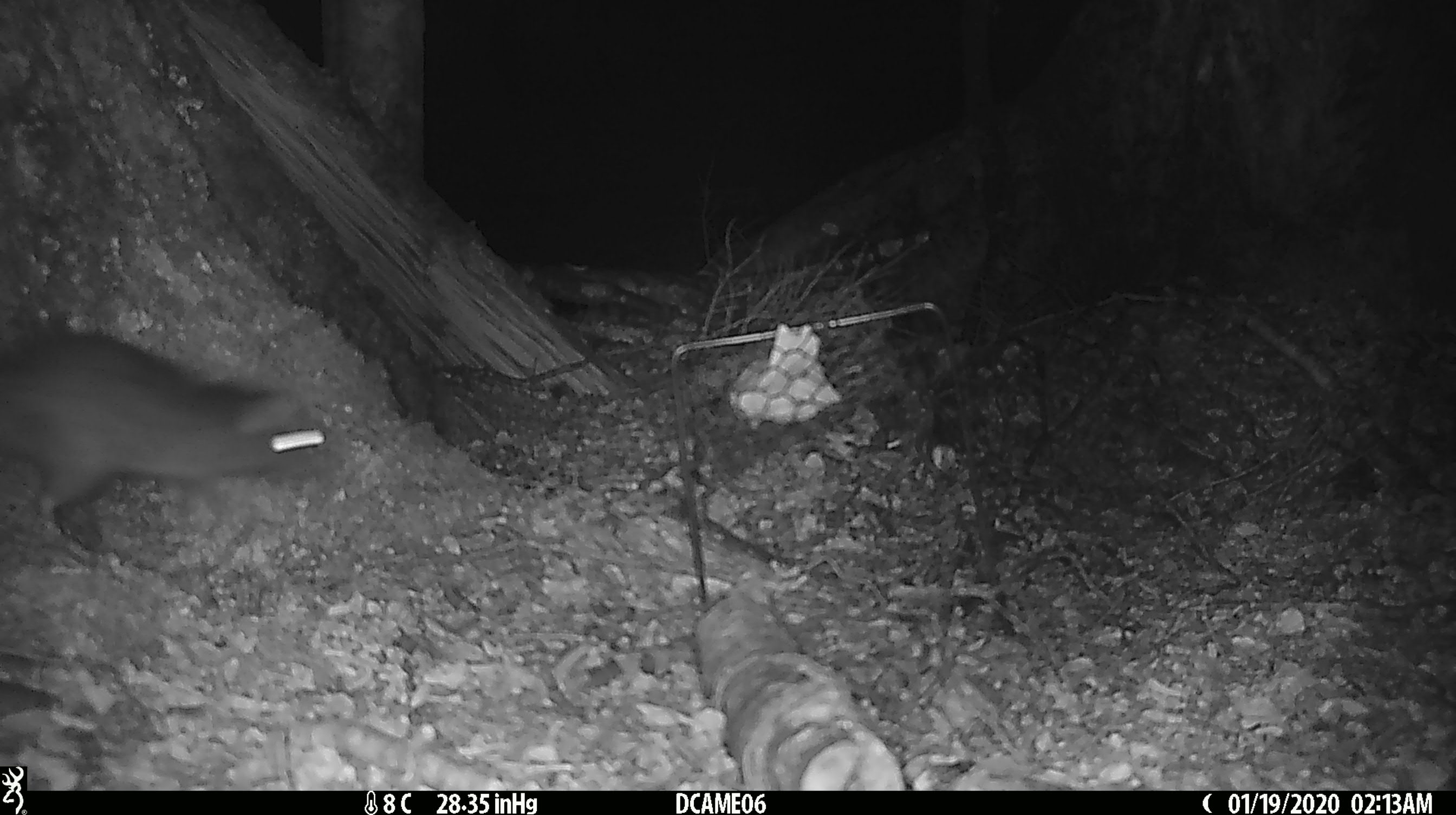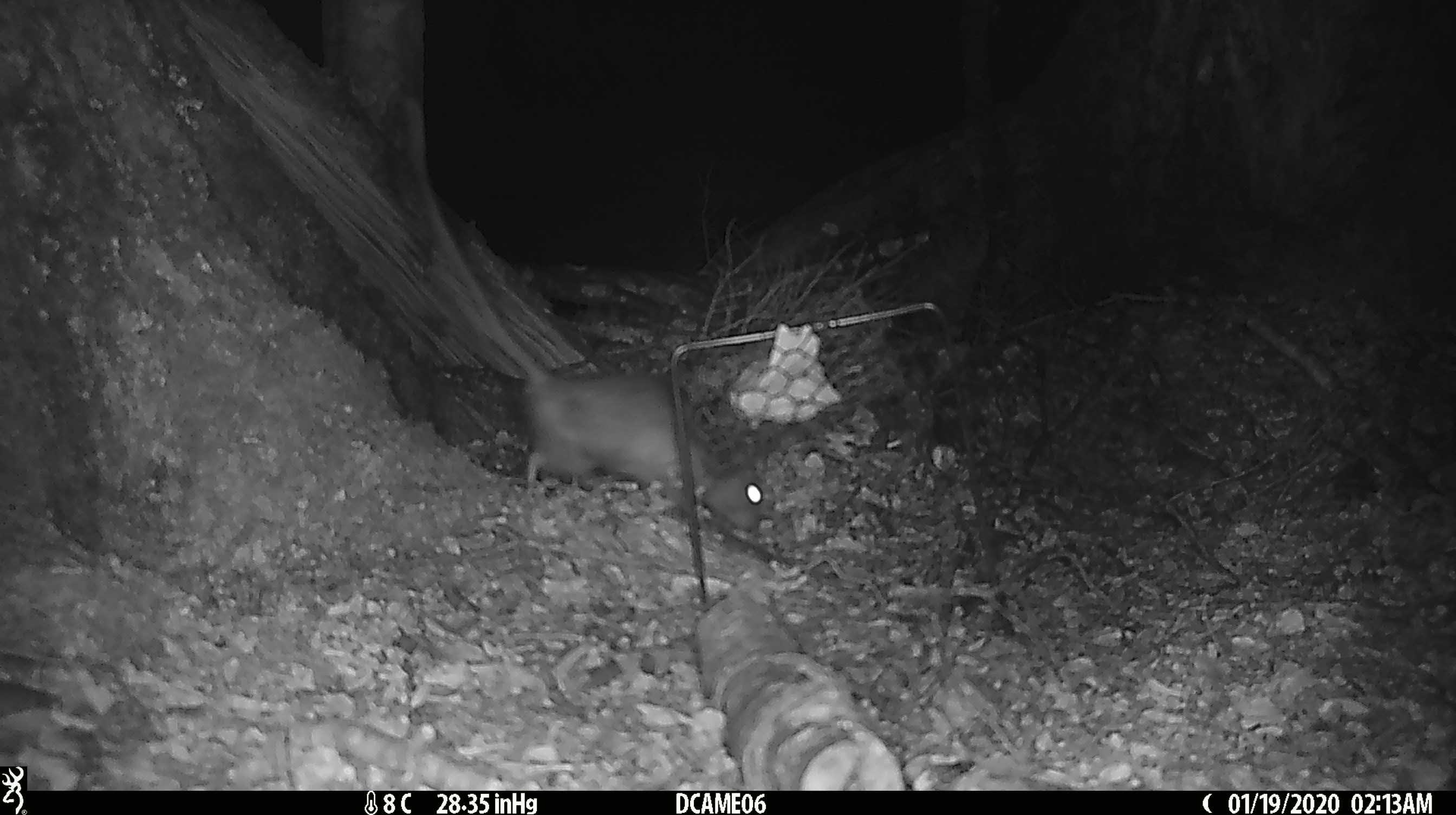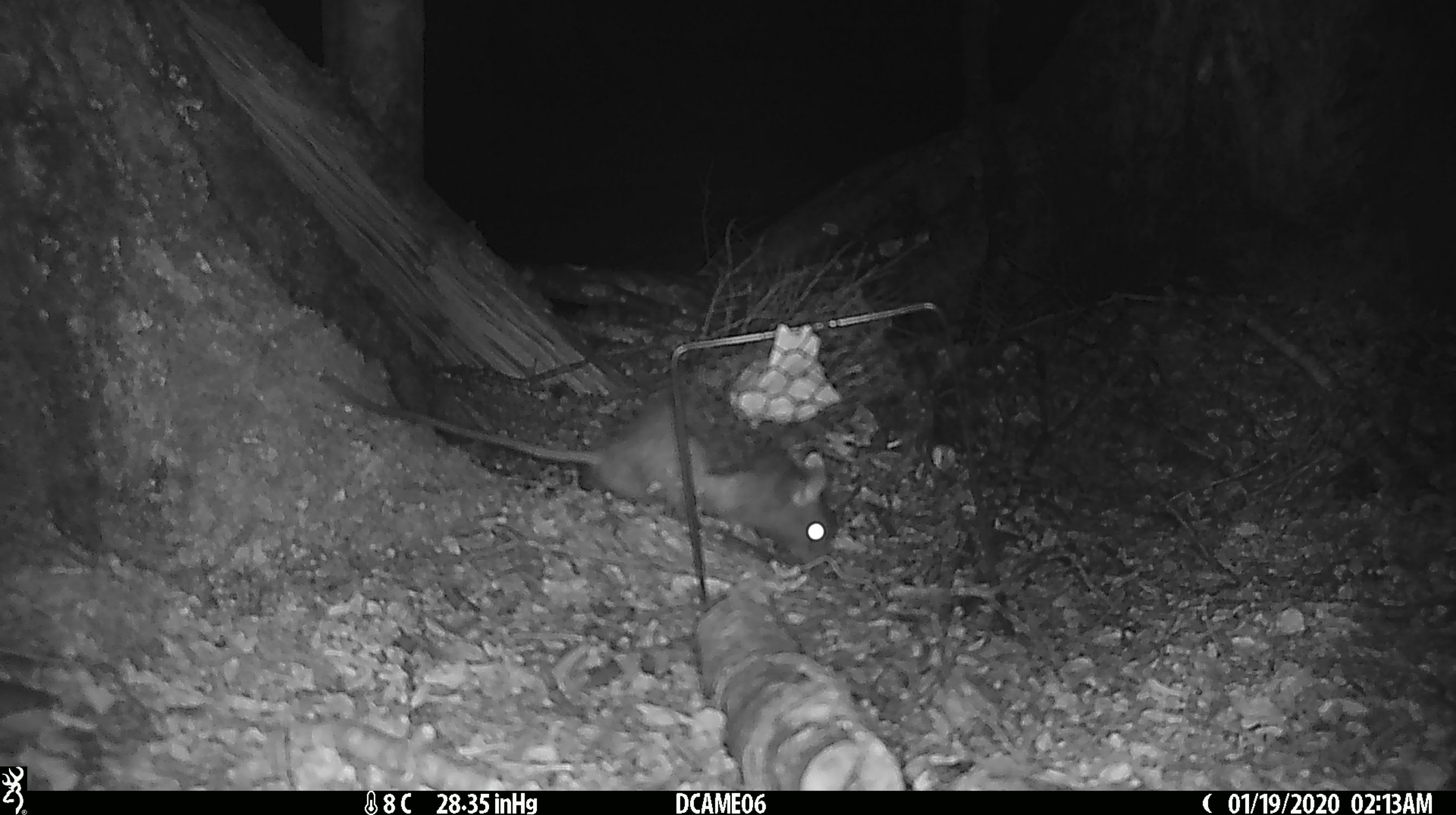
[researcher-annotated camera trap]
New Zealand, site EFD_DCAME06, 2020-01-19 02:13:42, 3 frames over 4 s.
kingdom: Animalia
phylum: Chordata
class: Mammalia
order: Rodentia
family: Muridae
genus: Rattus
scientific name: Rattus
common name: rat